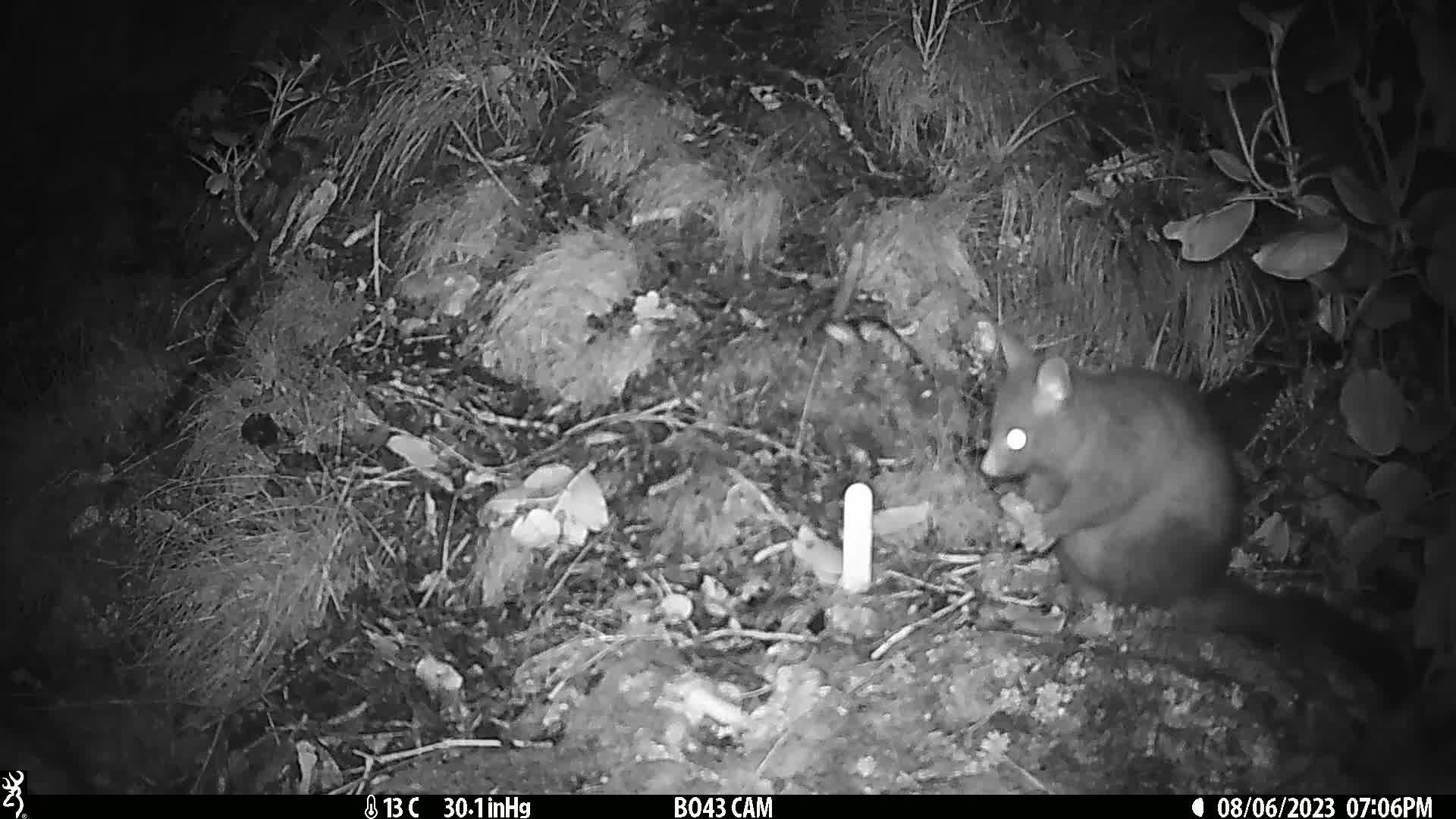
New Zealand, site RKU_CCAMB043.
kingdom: Animalia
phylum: Chordata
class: Mammalia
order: Diprotodontia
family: Phalangeridae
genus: Trichosurus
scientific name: Trichosurus vulpecula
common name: common brushtail possum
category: possum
Possum (common brushtail possum) (Trichosurus vulpecula).